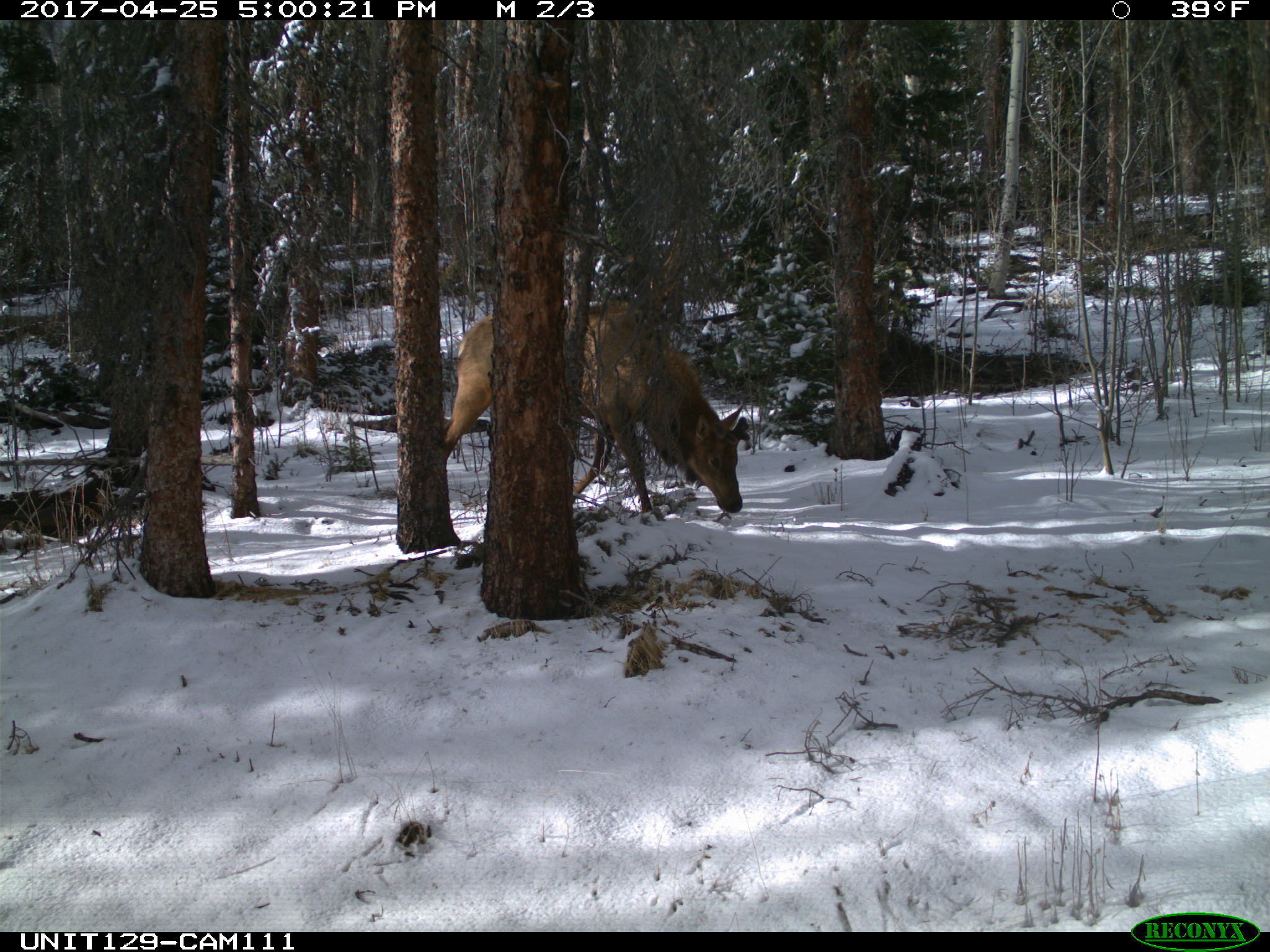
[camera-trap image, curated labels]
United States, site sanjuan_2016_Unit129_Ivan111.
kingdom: Animalia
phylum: Chordata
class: Mammalia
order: Artiodactyla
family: Cervidae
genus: Cervus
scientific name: Cervus elaphus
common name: red deer